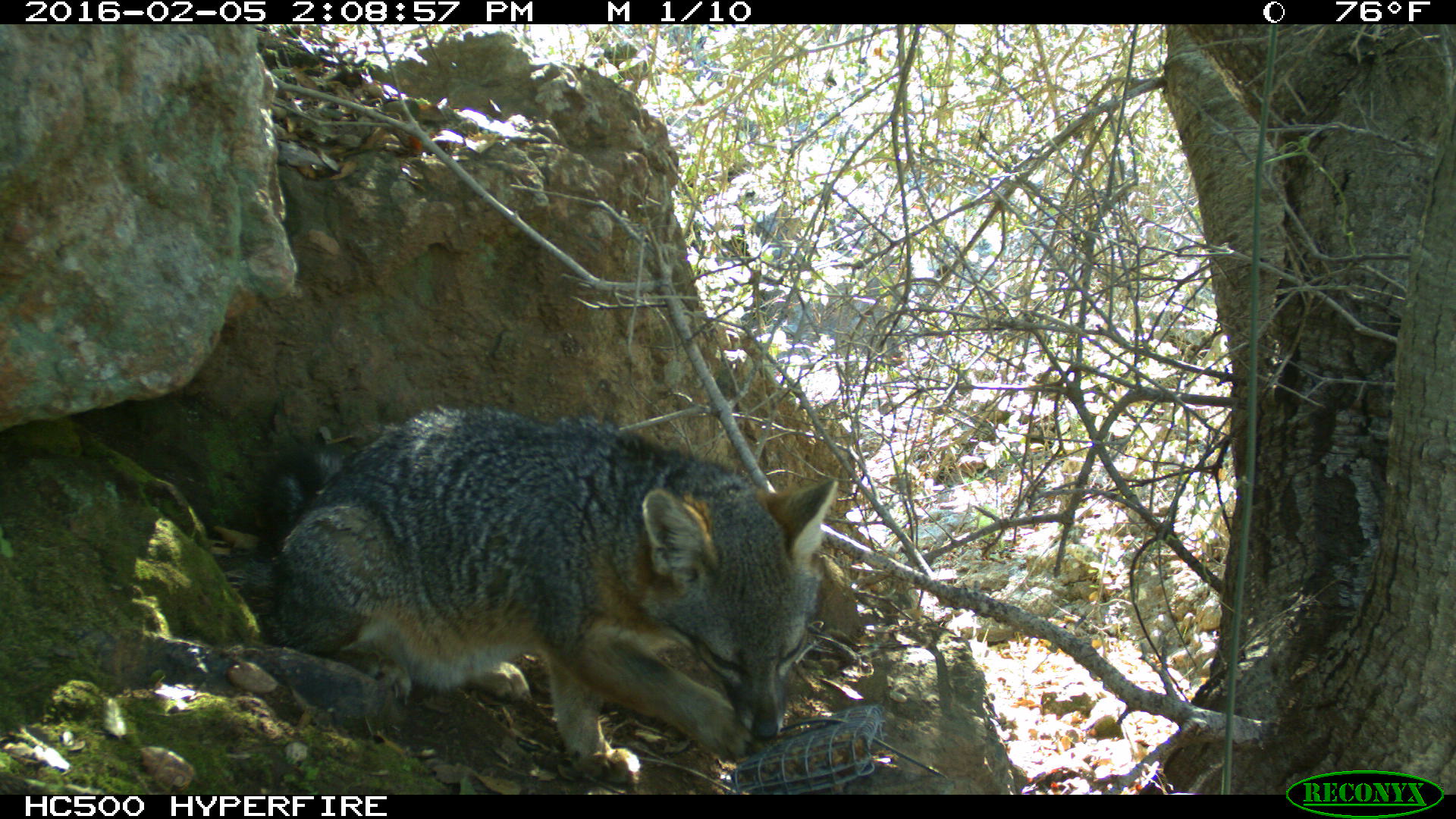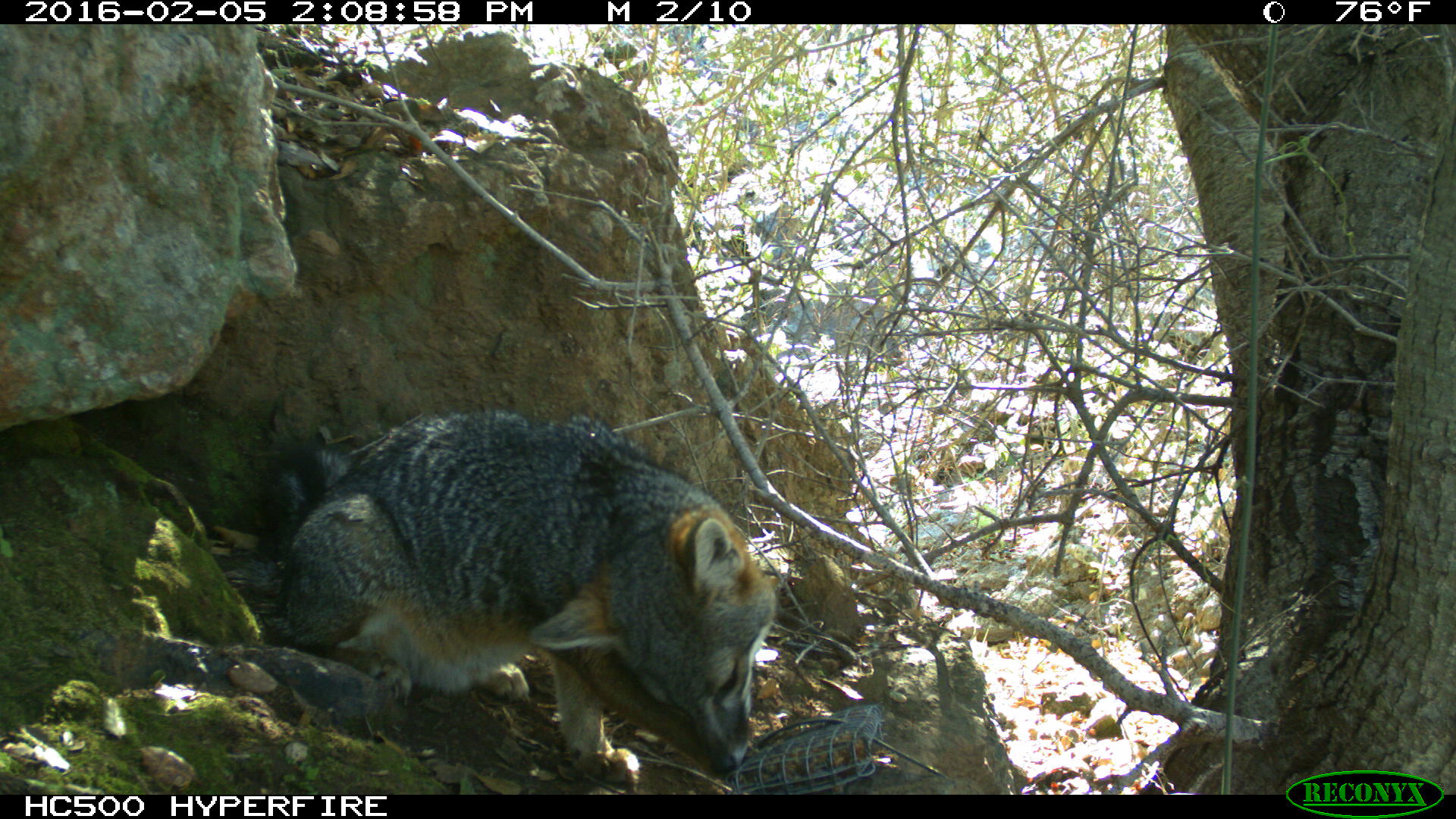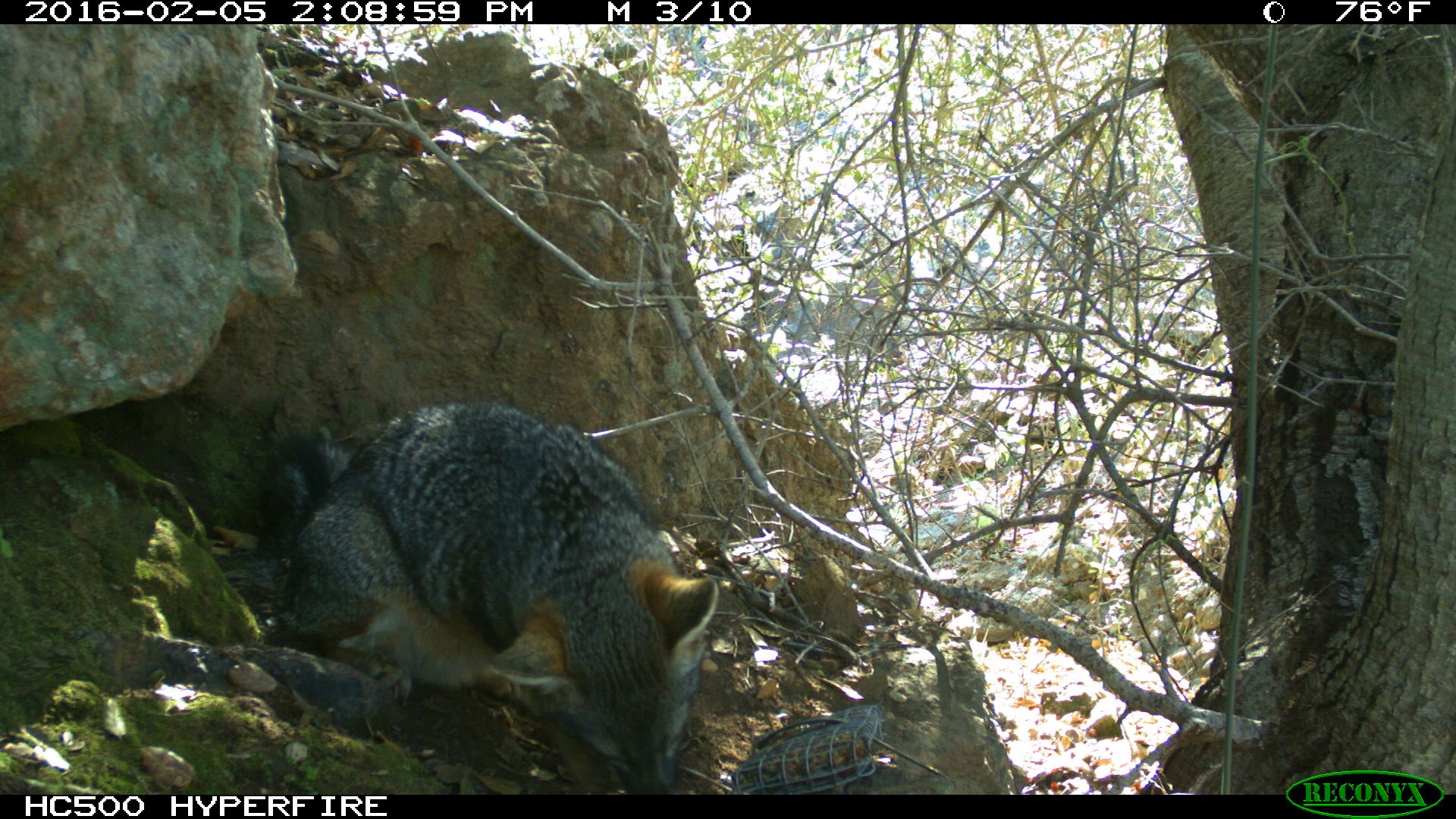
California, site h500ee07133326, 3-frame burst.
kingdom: Animalia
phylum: Chordata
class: Mammalia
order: Carnivora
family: Canidae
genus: Urocyon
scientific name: Urocyon littoralis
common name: island fox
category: fox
Fox (island fox) (Urocyon littoralis).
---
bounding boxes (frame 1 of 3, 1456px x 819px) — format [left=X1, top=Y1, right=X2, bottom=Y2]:
fox: [left=259, top=403, right=839, bottom=783]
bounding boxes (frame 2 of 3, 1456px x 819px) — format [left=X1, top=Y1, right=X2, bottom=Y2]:
fox: [left=259, top=405, right=777, bottom=785]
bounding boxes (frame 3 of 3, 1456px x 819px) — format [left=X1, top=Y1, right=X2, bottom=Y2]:
fox: [left=253, top=401, right=718, bottom=795]